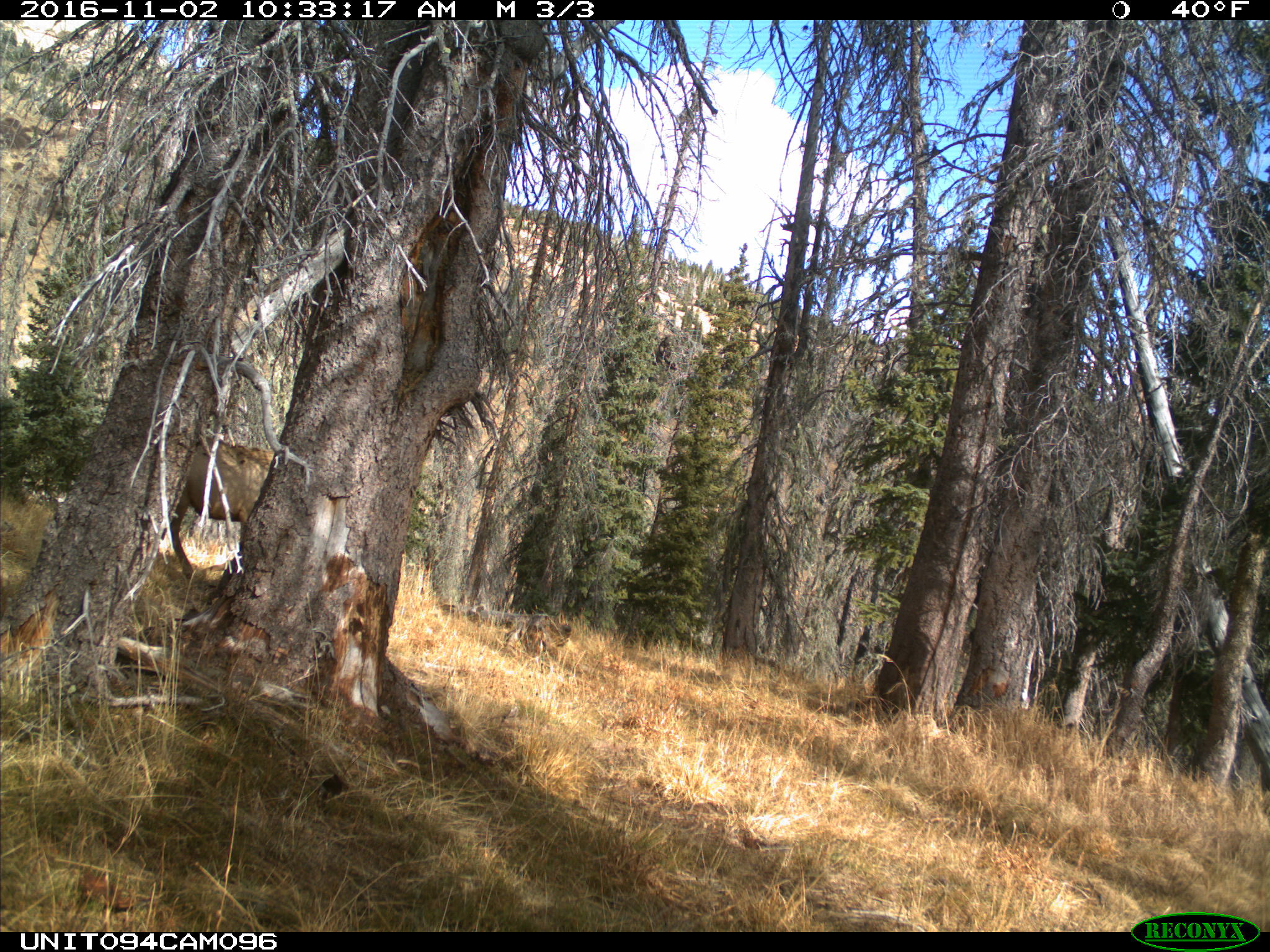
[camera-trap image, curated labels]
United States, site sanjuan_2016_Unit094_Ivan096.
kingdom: Animalia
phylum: Chordata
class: Mammalia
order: Artiodactyla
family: Cervidae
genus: Cervus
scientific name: Cervus elaphus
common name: red deer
Cervus elaphus (red deer).